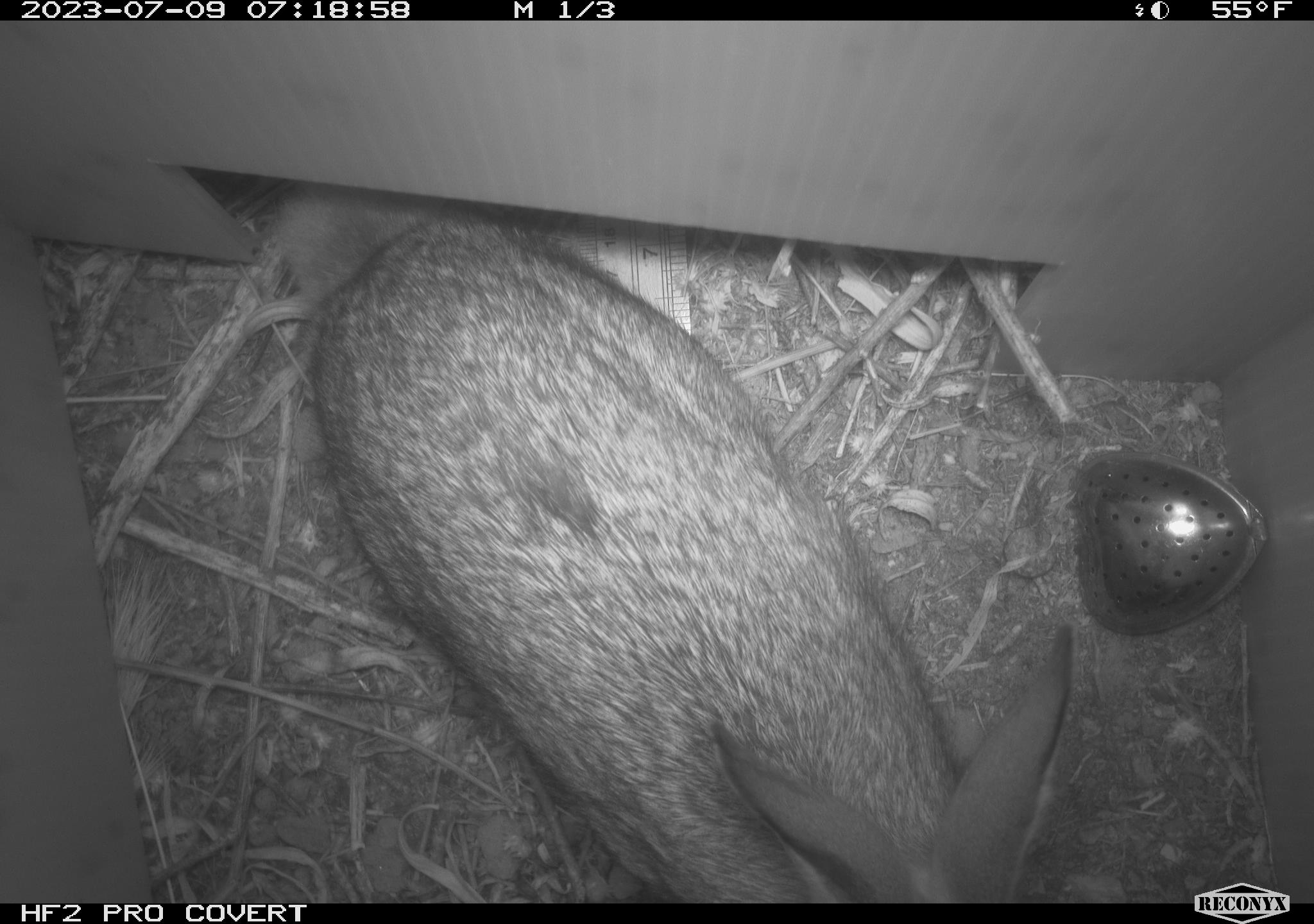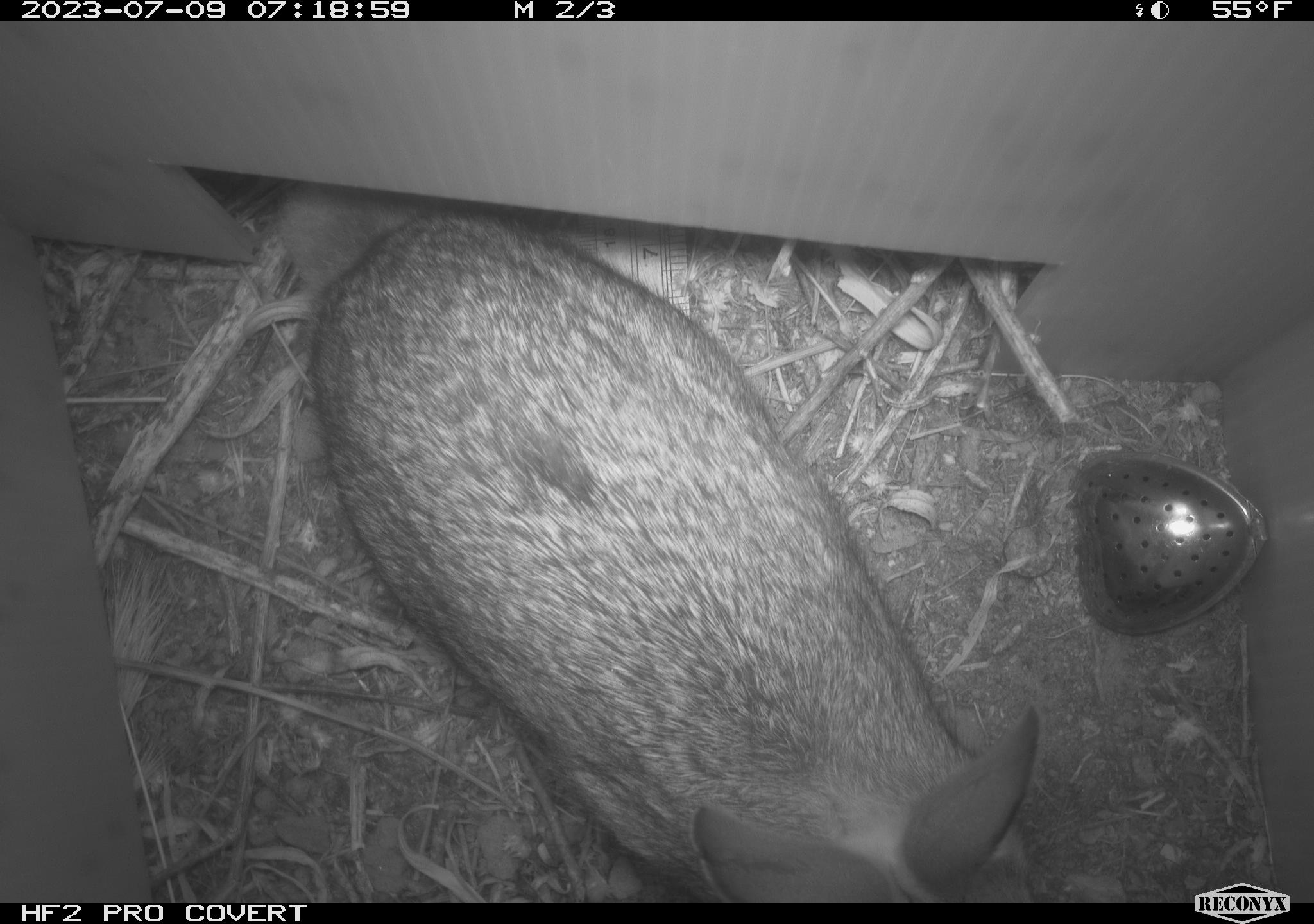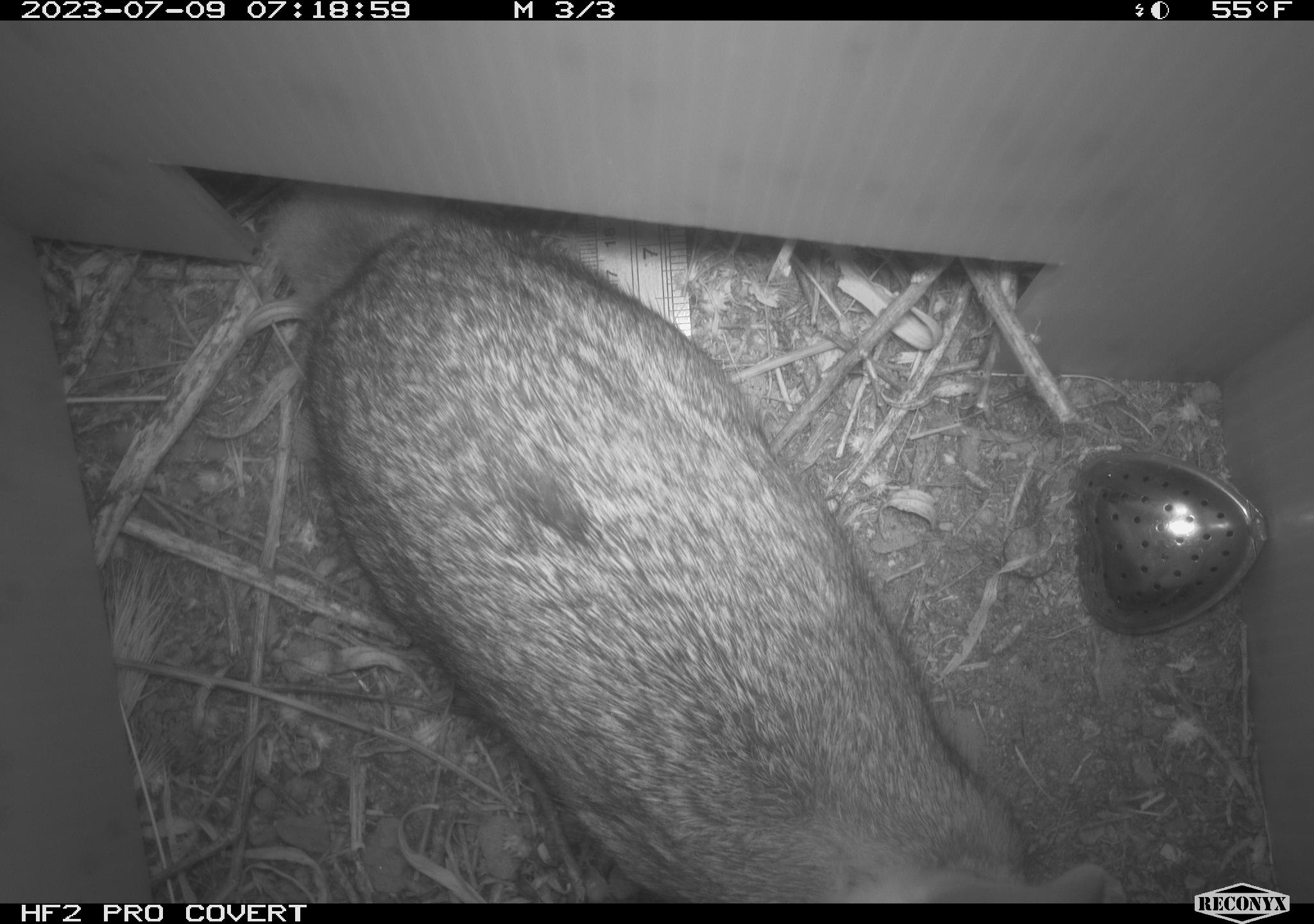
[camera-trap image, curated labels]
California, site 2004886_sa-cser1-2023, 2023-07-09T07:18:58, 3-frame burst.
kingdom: Animalia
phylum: Chordata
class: Mammalia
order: Lagomorpha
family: Leporidae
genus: Sylvilagus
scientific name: Sylvilagus bachmani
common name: brush rabbit